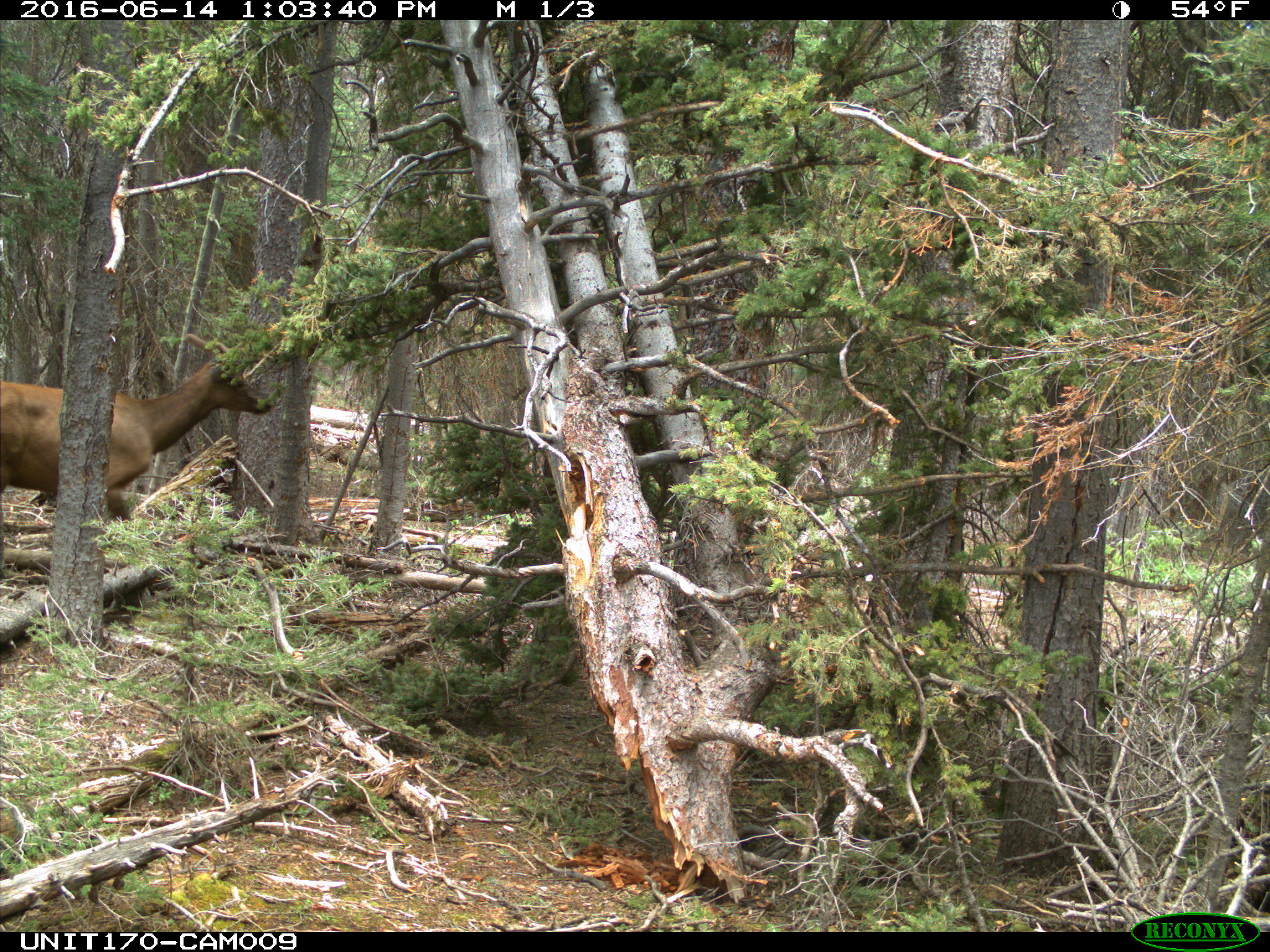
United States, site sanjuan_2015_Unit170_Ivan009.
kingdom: Animalia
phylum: Chordata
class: Mammalia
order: Artiodactyla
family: Cervidae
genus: Cervus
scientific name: Cervus elaphus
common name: red deer